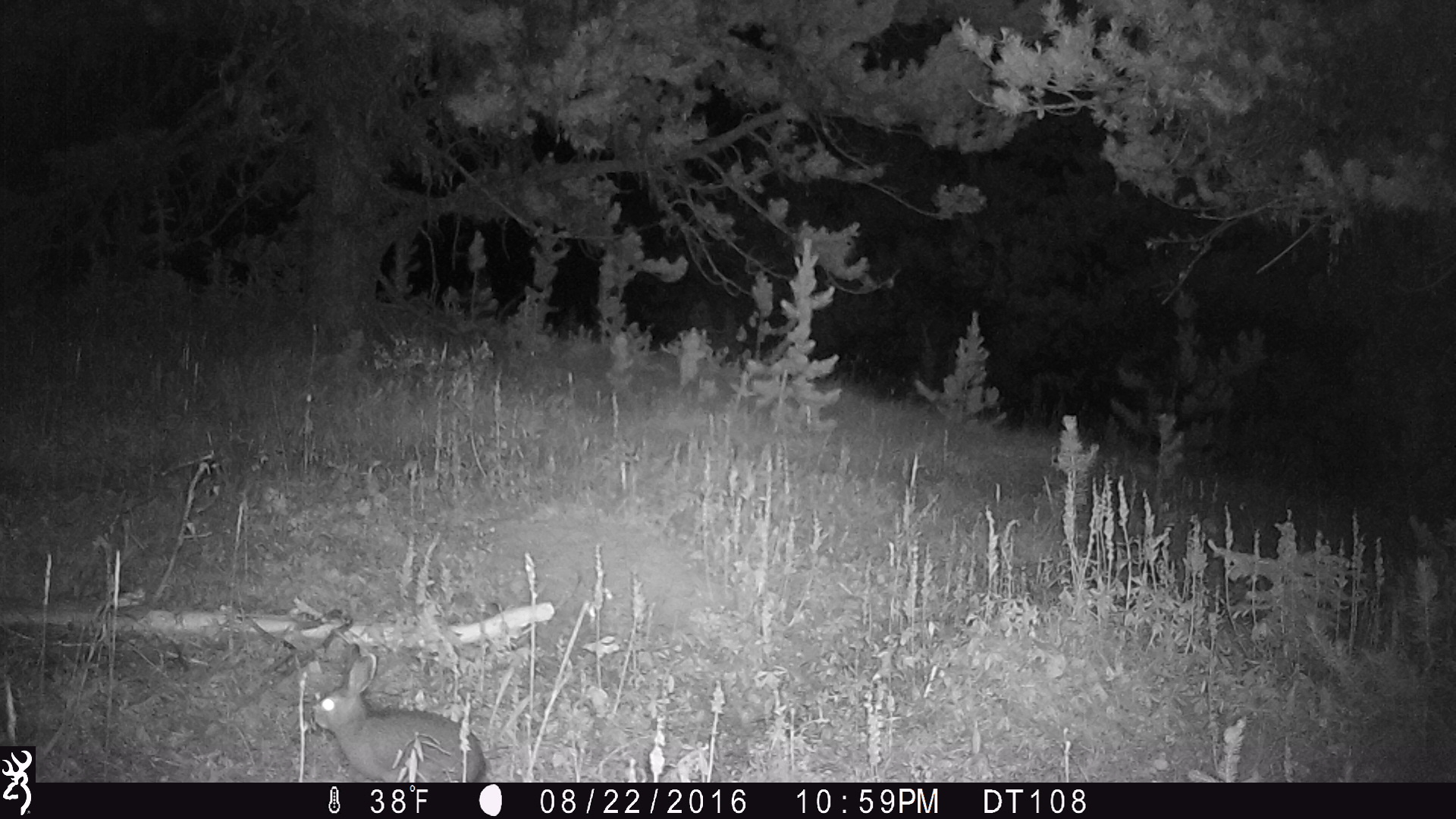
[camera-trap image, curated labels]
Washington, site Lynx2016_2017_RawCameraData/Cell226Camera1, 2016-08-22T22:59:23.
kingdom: Animalia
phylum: Chordata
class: Mammalia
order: Lagomorpha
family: Leporidae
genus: Lepus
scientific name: Lepus americanus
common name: snowshoe hare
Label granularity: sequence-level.